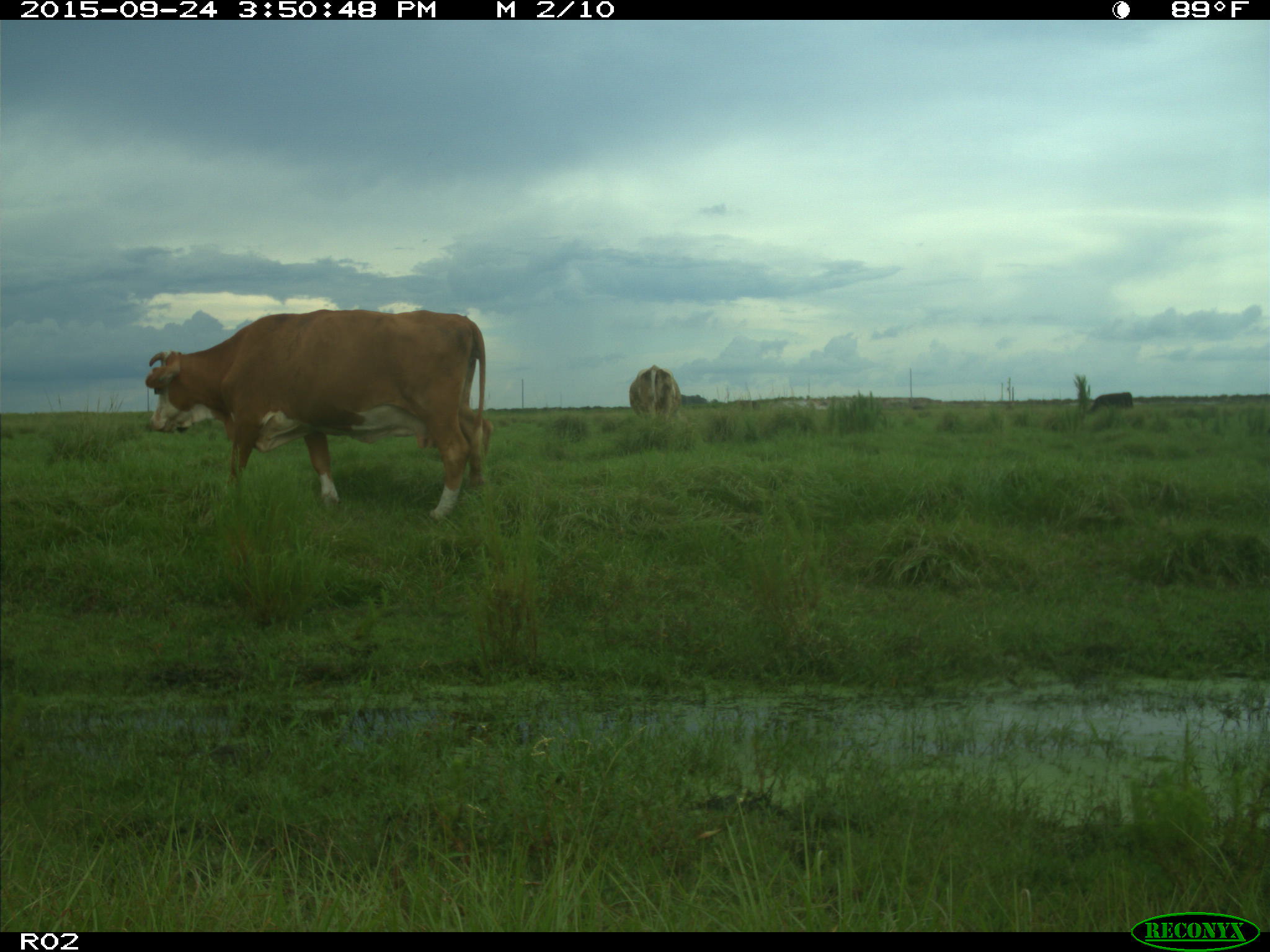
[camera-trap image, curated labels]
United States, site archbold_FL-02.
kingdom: Animalia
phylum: Chordata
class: Mammalia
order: Artiodactyla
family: Bovidae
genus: Bos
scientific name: Bos taurus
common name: domestic cow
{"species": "Bos taurus (domestic cow)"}